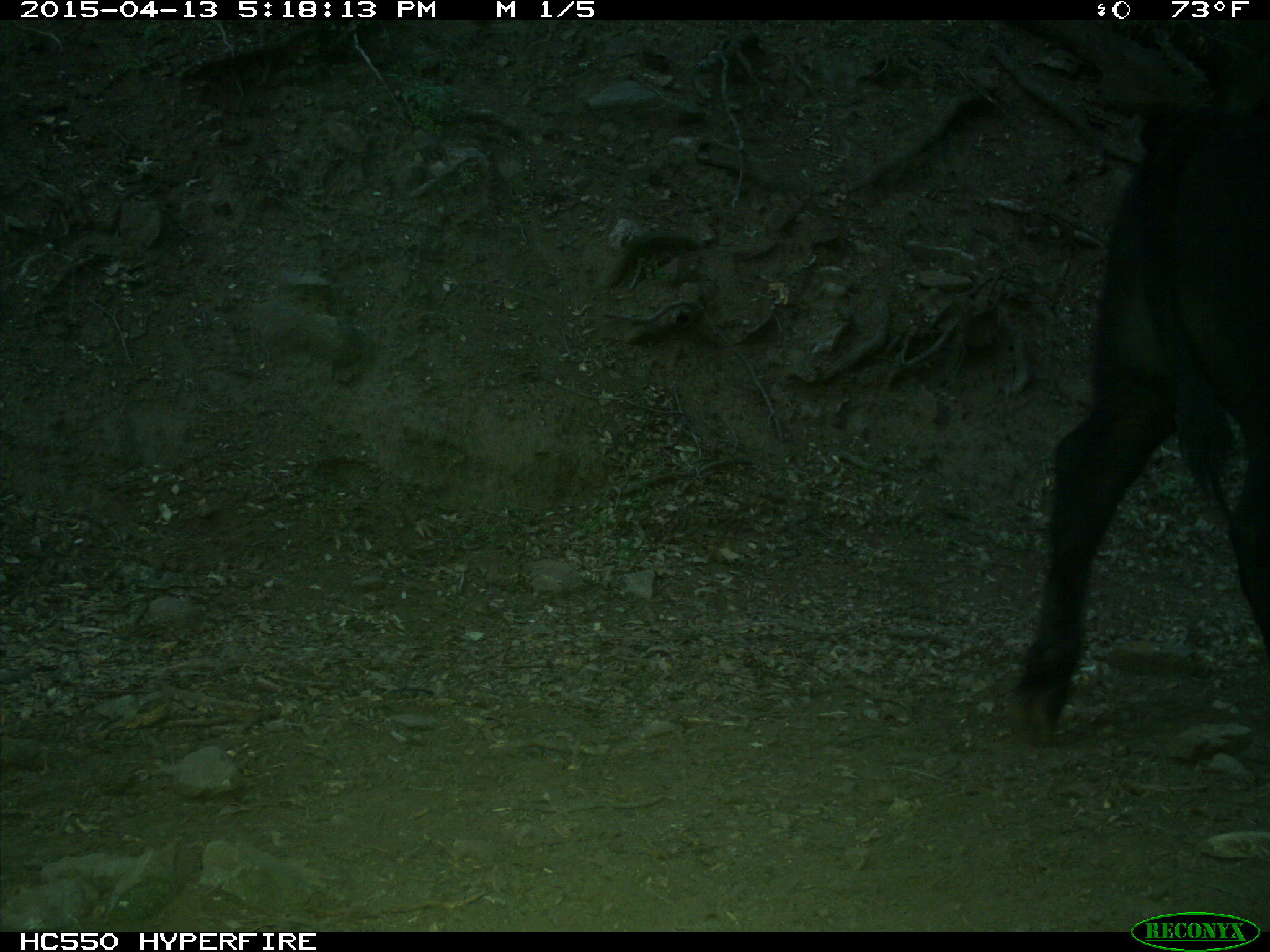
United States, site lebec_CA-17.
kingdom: Animalia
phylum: Chordata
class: Mammalia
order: Artiodactyla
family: Bovidae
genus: Bos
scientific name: Bos taurus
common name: domestic cow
Bos taurus (domestic cow).